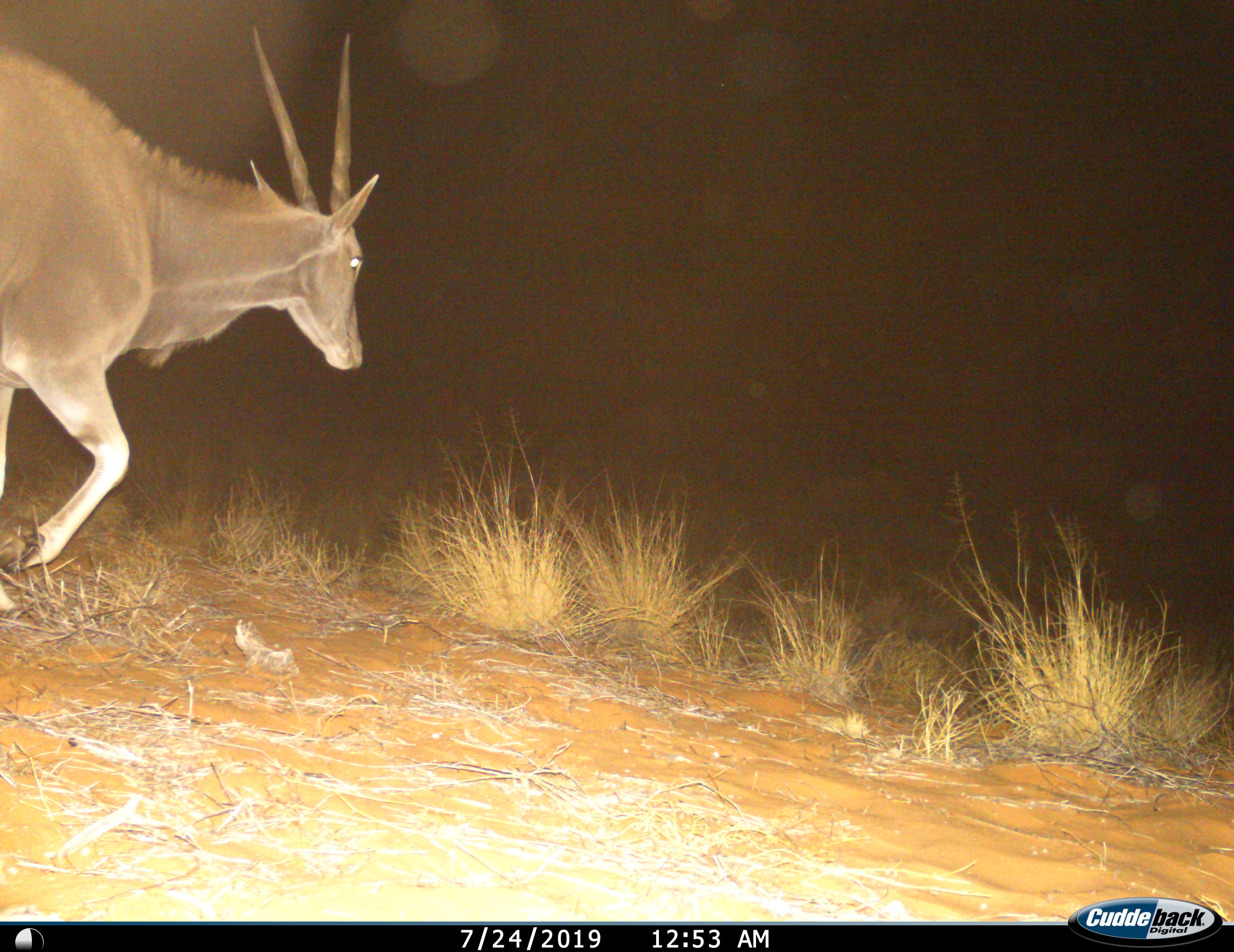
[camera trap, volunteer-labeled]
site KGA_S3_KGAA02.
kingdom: Animalia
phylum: Chordata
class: Mammalia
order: Artiodactyla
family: Bovidae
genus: Tragelaphus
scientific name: Tragelaphus oryx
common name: eland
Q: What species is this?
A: Eland (Tragelaphus oryx).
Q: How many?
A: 1.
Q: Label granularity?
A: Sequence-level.